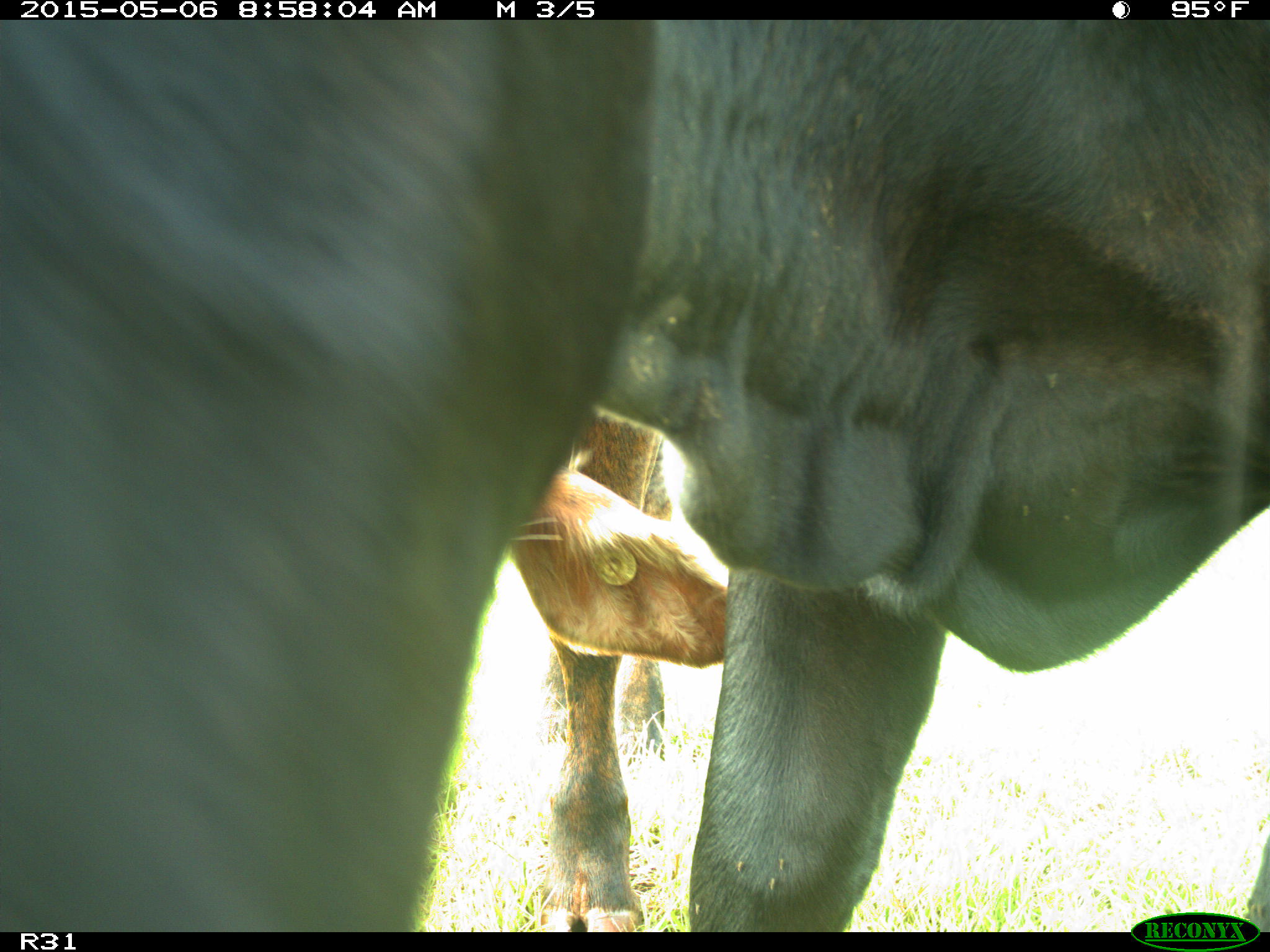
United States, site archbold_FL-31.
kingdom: Animalia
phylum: Chordata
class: Mammalia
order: Artiodactyla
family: Bovidae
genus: Bos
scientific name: Bos taurus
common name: domestic cow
Bos taurus (domestic cow).